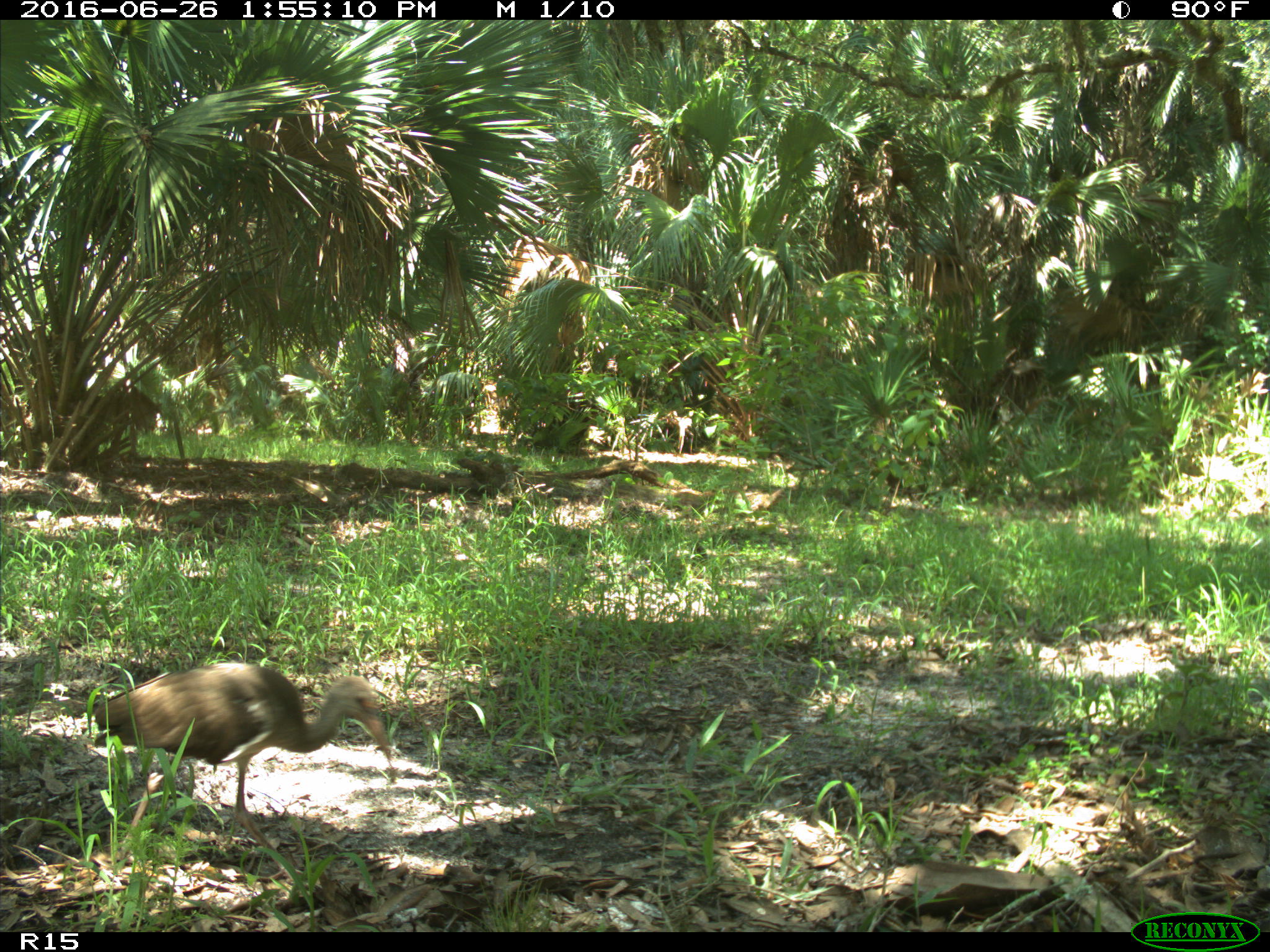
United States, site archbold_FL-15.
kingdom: Animalia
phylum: Chordata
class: Aves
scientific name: Aves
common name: birds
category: unidentified bird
Unidentified bird (birds) (Aves).